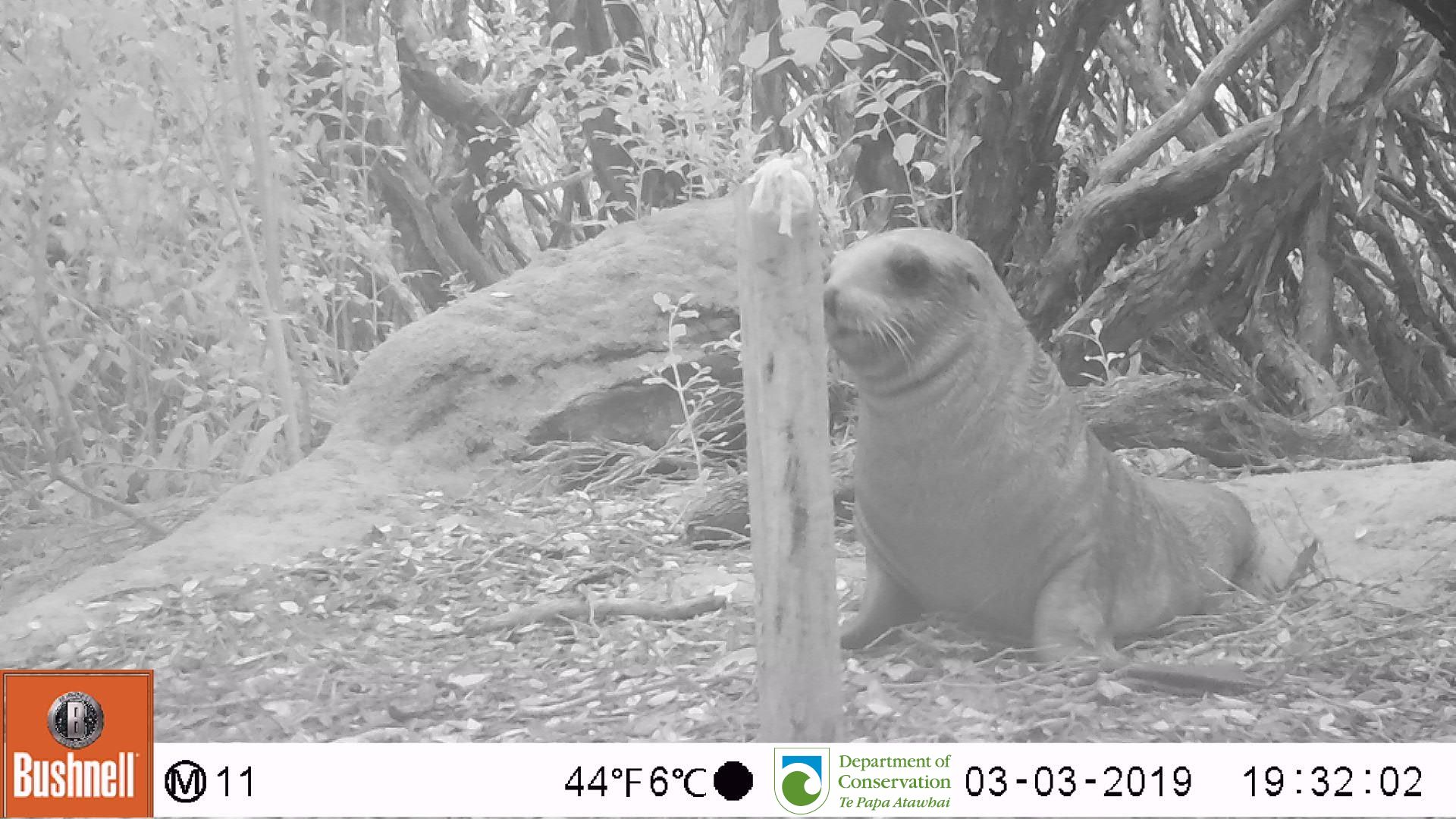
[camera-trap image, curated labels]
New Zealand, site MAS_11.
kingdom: Animalia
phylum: Chordata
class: Mammalia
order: Carnivora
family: Otariidae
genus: Phocarctos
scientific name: Phocarctos hookeri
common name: new zealand sea lion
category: sealion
Sealion (new zealand sea lion) (Phocarctos hookeri).